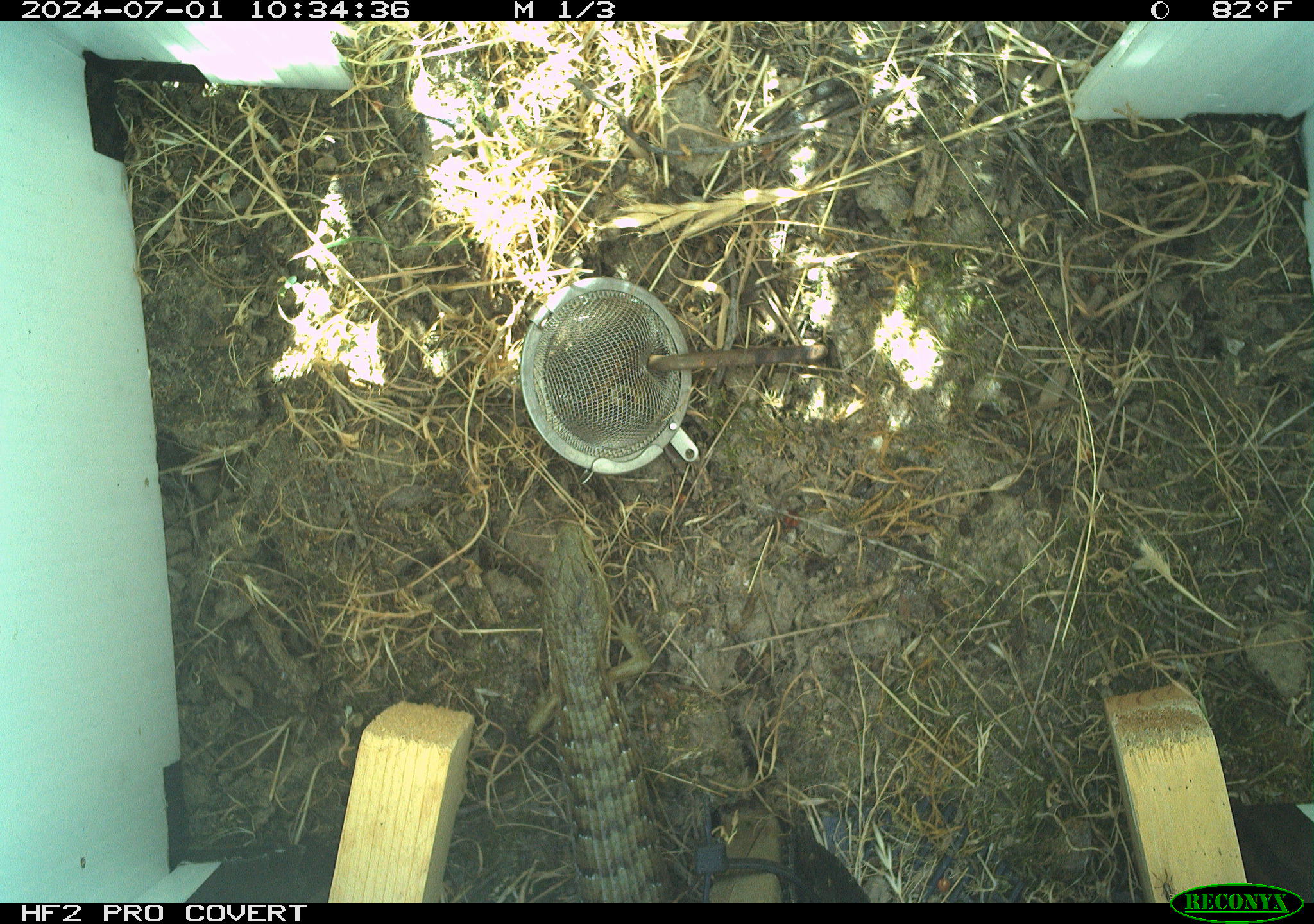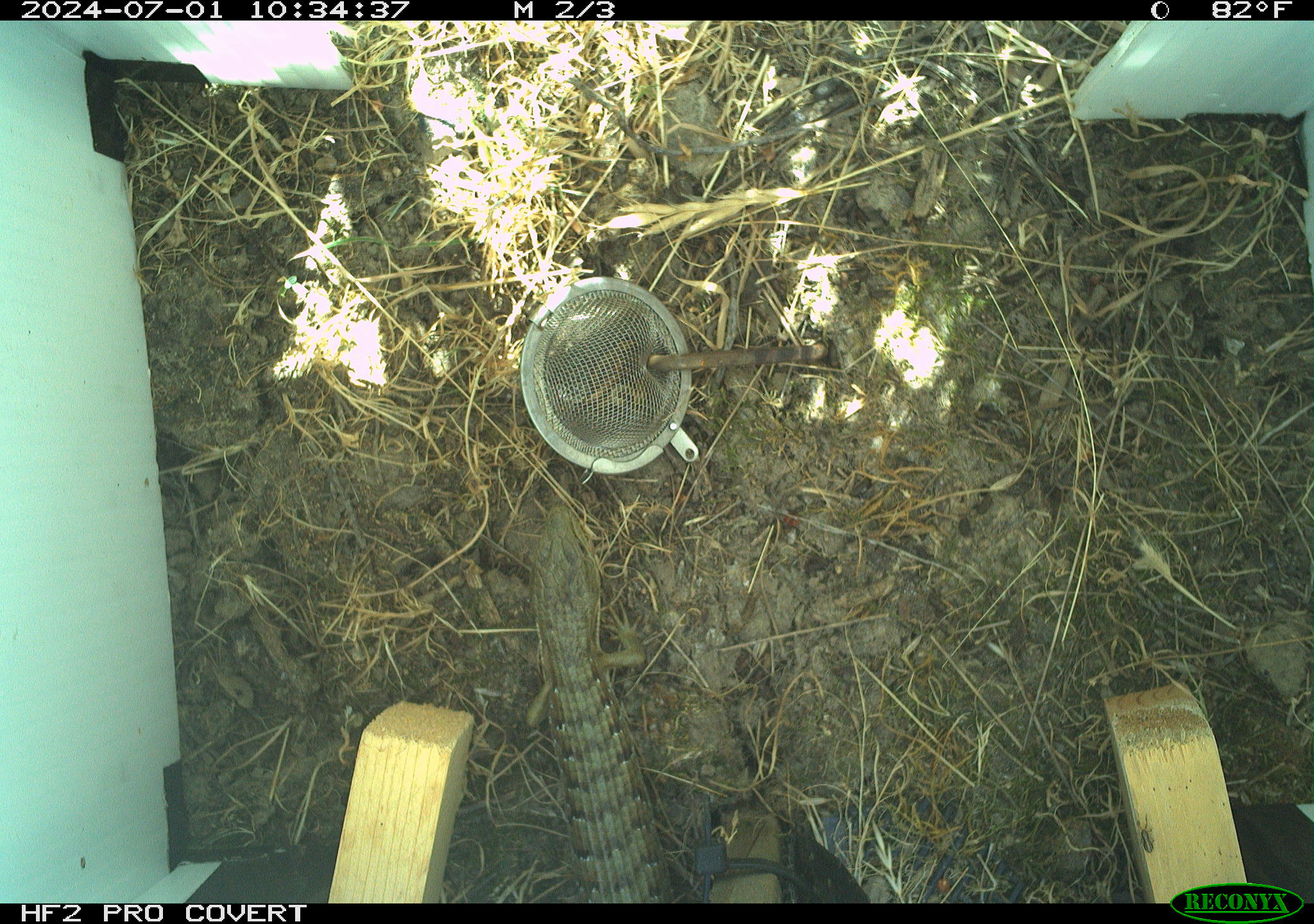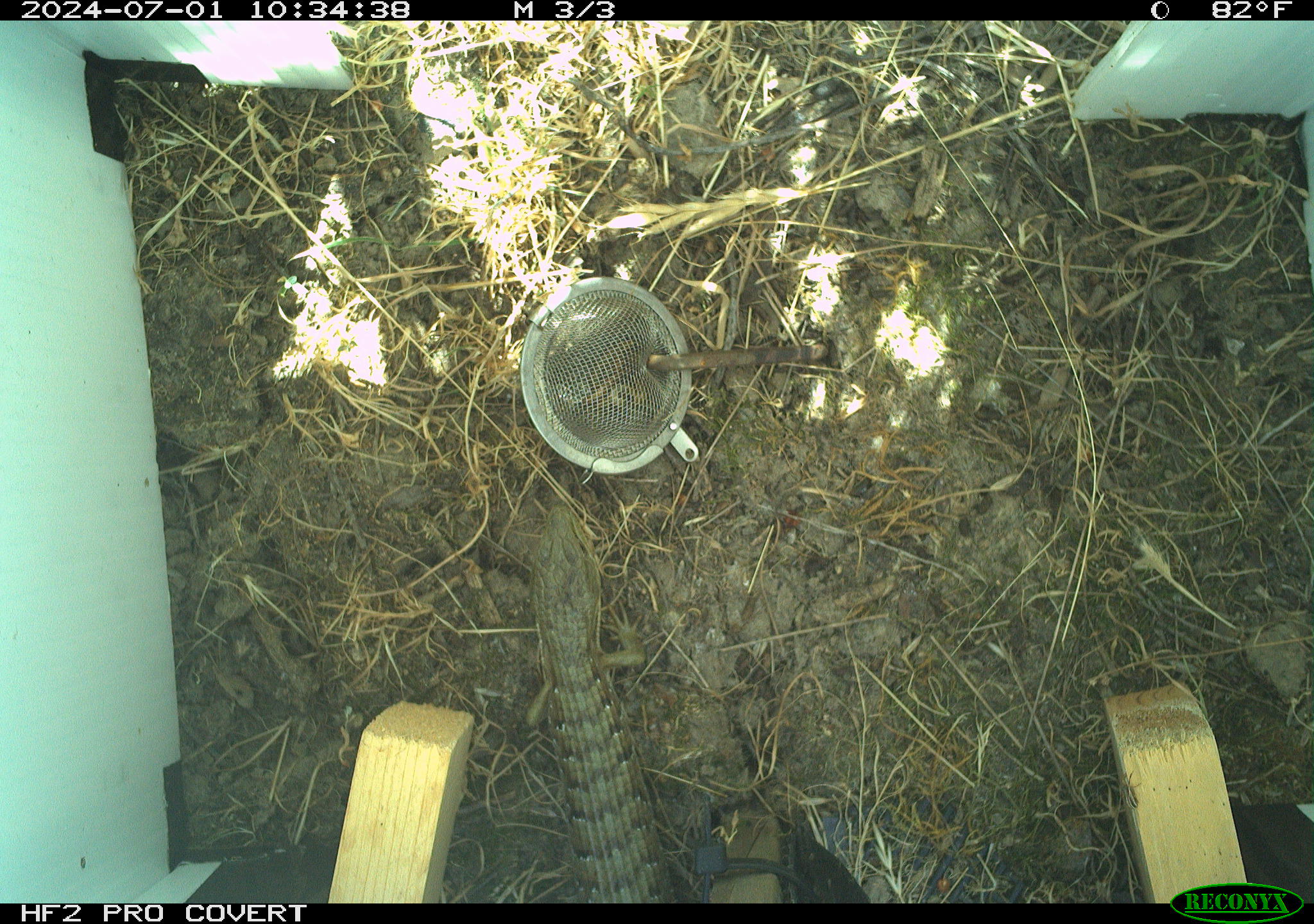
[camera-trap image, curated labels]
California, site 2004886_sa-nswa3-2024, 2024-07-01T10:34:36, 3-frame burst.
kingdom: Animalia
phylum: Chordata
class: Reptilia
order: Squamata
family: Anguidae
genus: Elgaria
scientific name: Elgaria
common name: alligator lizards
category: elgaria species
Elgaria species (alligator lizards) (Elgaria).